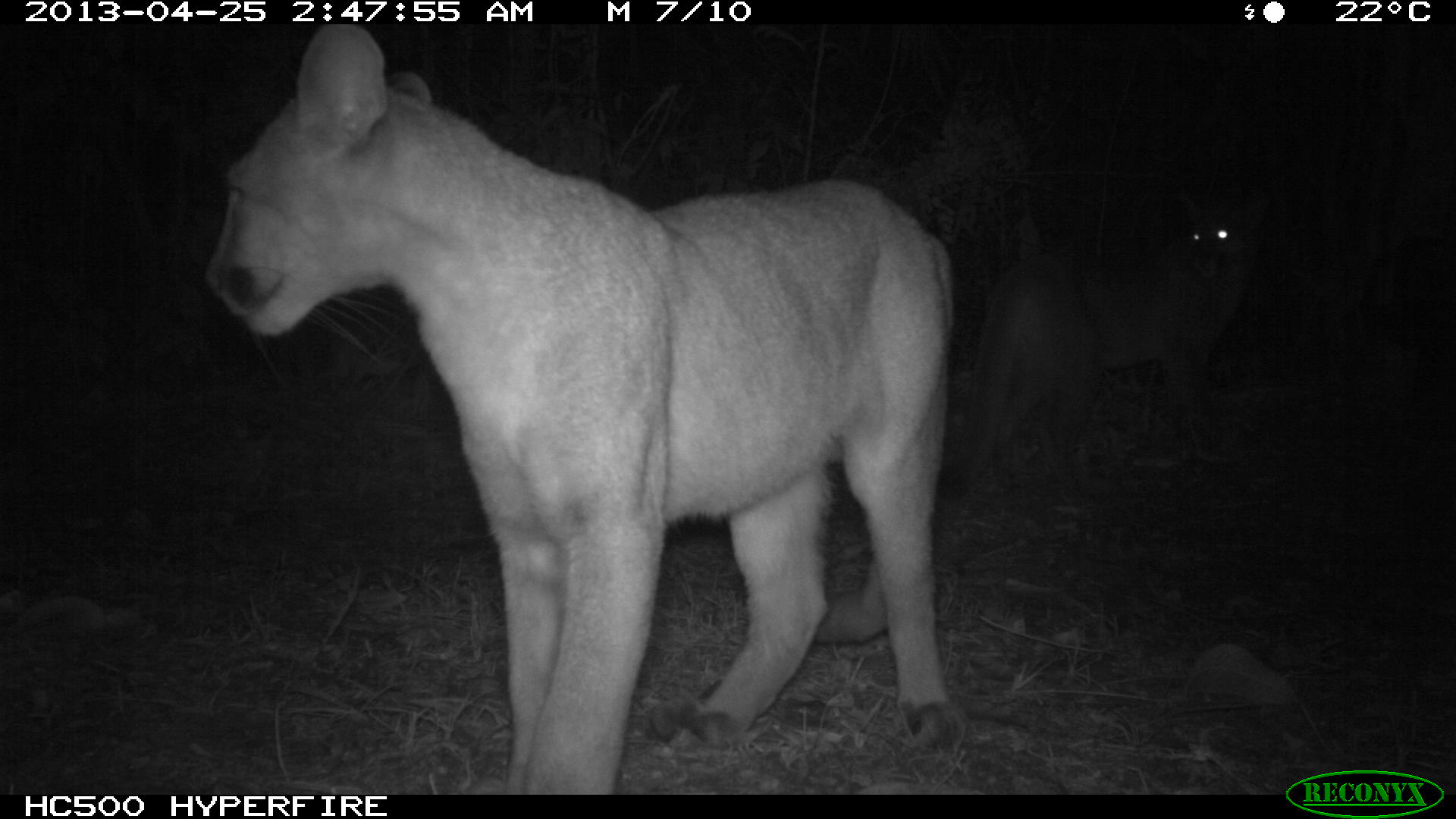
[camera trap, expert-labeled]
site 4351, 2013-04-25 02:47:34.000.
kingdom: Animalia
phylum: Chordata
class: Mammalia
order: Carnivora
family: Felidae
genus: Puma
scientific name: Puma concolor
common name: mountain lion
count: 2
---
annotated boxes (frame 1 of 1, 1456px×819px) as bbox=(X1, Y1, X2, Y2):
puma concolor: bbox=(207, 19, 952, 792); bbox=(958, 184, 1277, 485)